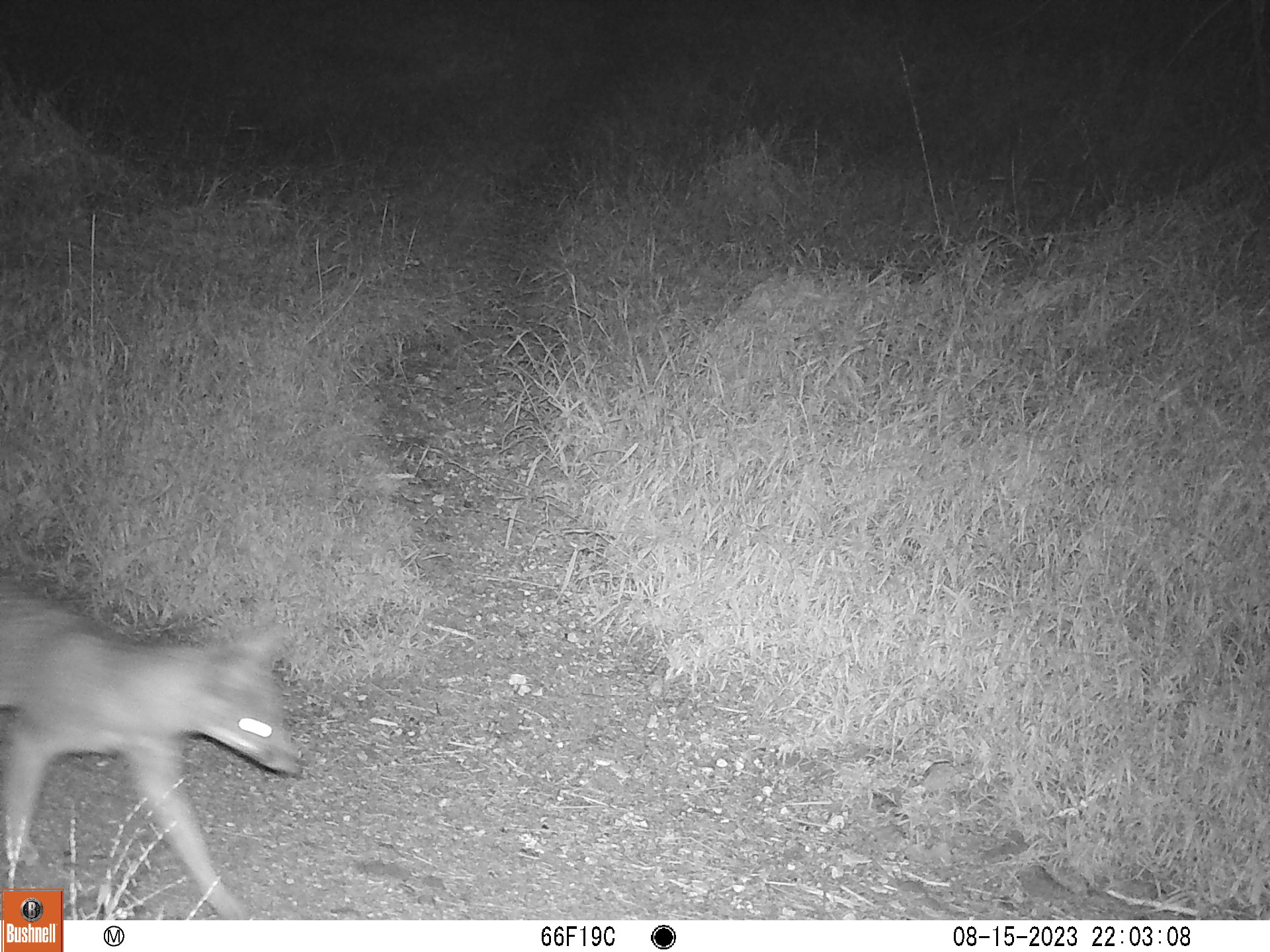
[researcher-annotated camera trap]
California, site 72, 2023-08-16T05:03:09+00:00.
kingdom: Animalia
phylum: Chordata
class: Mammalia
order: Carnivora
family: Canidae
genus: Urocyon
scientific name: Urocyon cinereoargenteus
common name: gray fox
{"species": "gray fox (Urocyon cinereoargenteus)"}